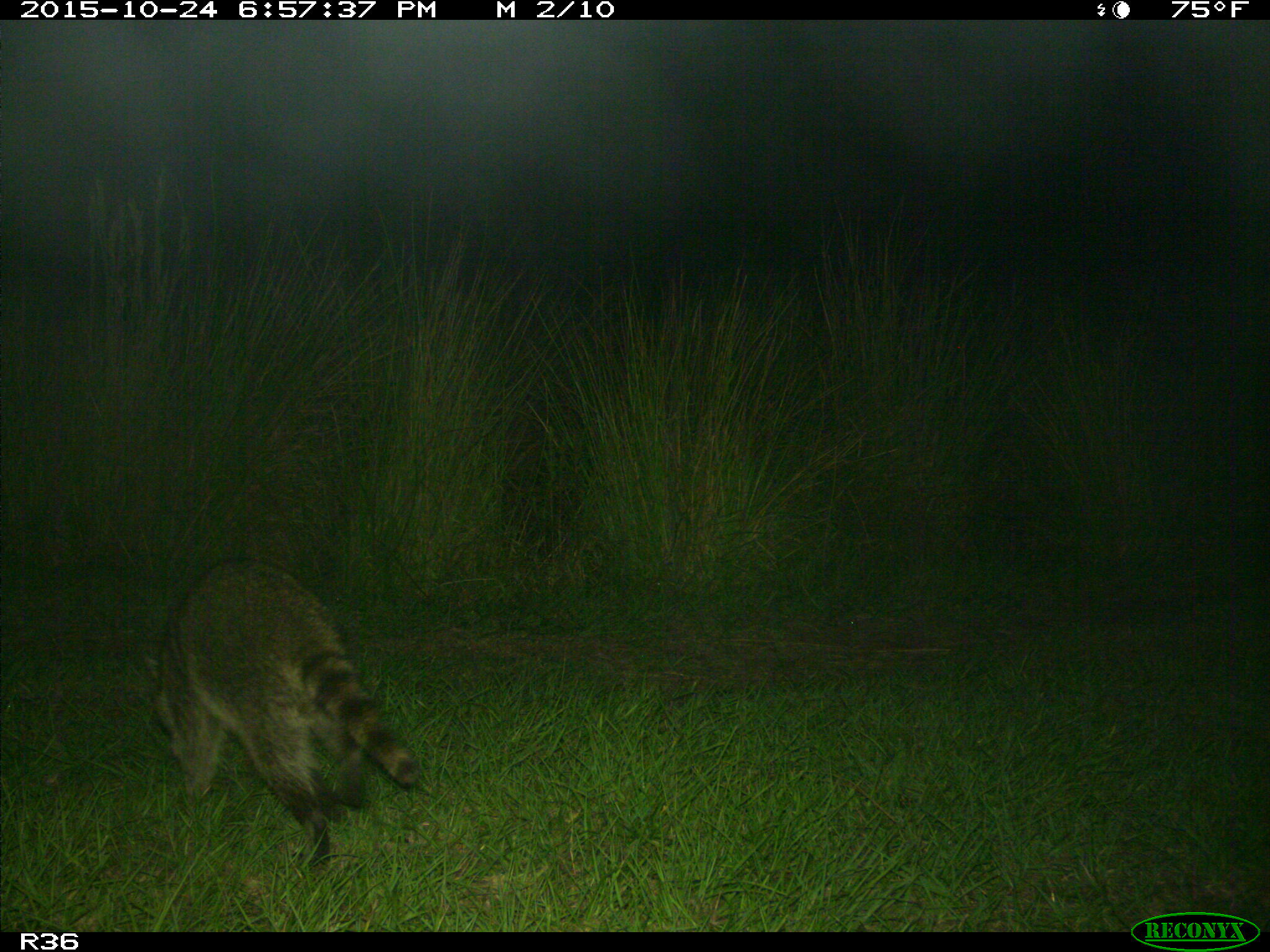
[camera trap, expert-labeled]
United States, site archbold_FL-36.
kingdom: Animalia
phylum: Chordata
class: Mammalia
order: Carnivora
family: Procyonidae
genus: Procyon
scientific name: Procyon lotor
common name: common raccoon